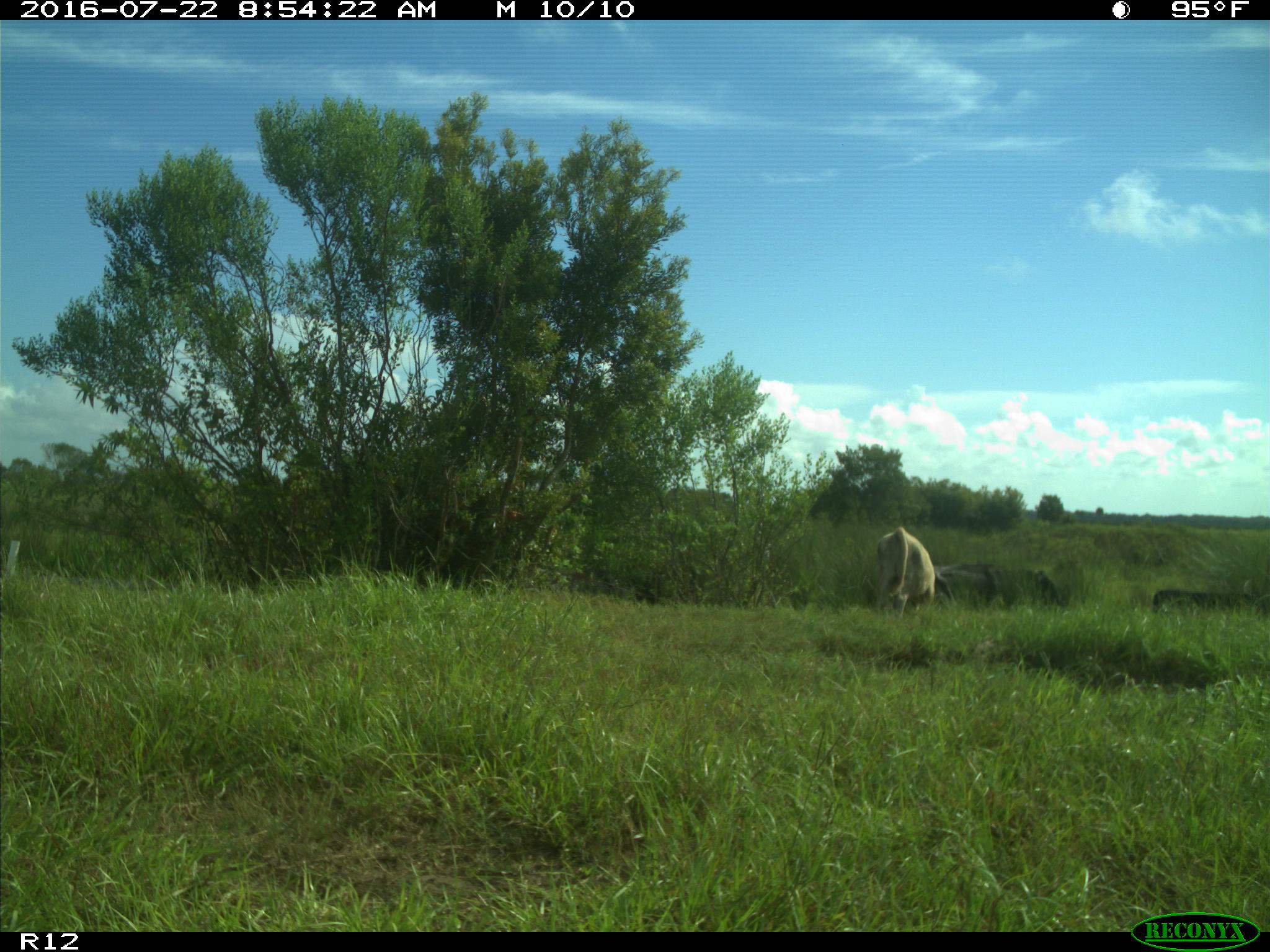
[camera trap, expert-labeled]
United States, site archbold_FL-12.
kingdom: Animalia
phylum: Chordata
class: Mammalia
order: Artiodactyla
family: Bovidae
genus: Bos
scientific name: Bos taurus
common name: domestic cow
Bos taurus (domestic cow).